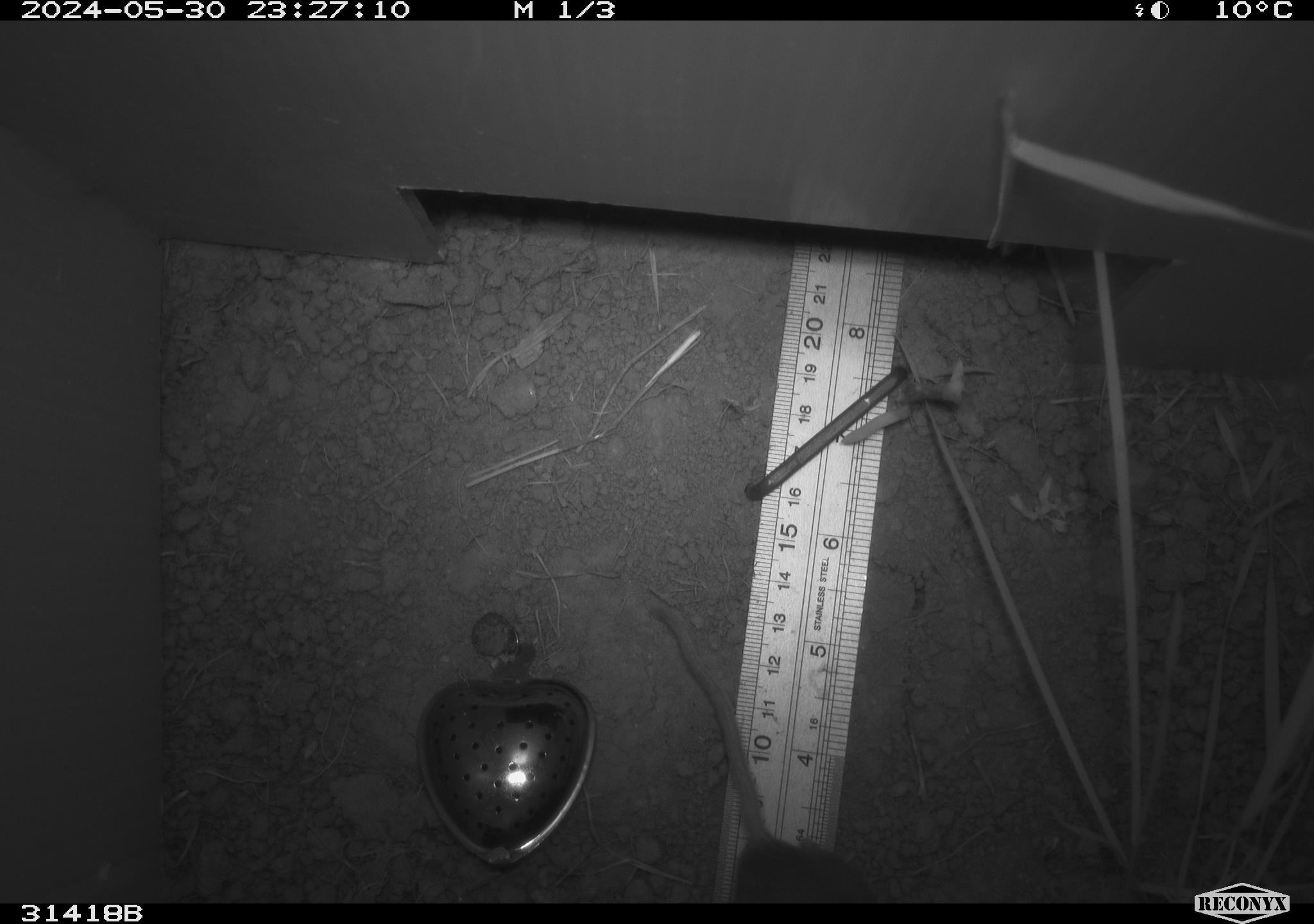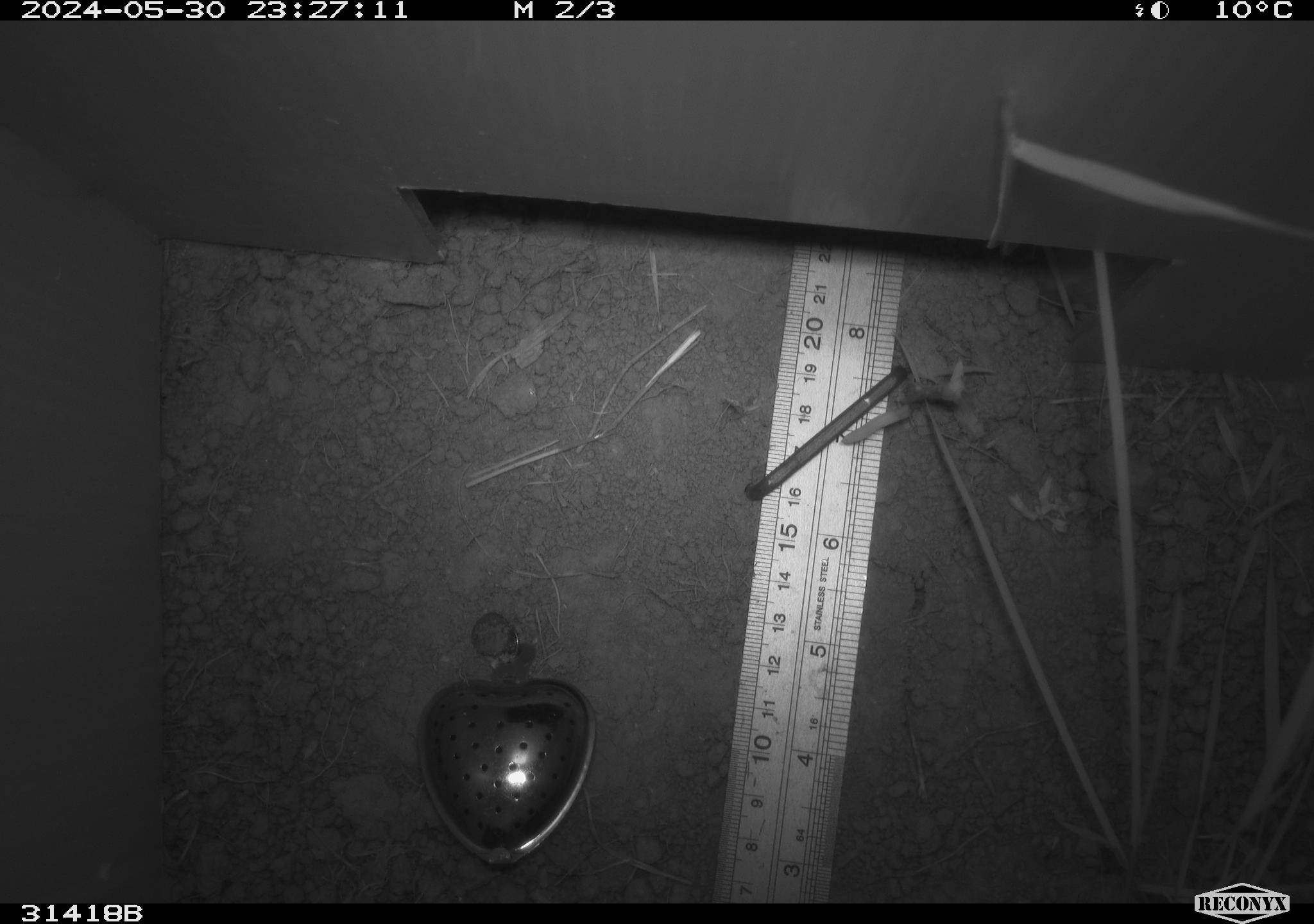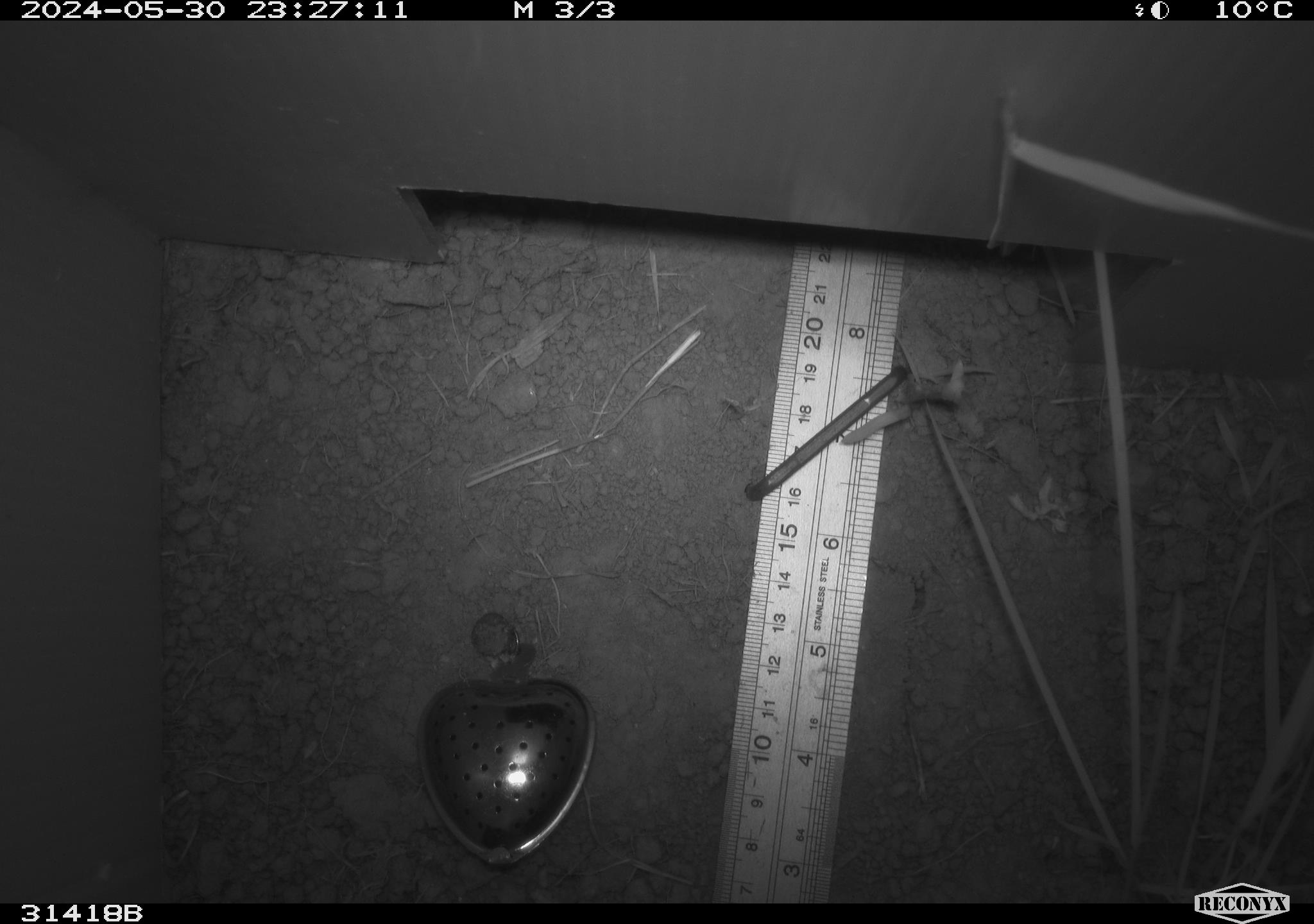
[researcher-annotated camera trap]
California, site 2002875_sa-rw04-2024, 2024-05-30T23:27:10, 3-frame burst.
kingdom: Animalia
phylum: Chordata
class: Mammalia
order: Rodentia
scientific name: Rodentia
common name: rodent